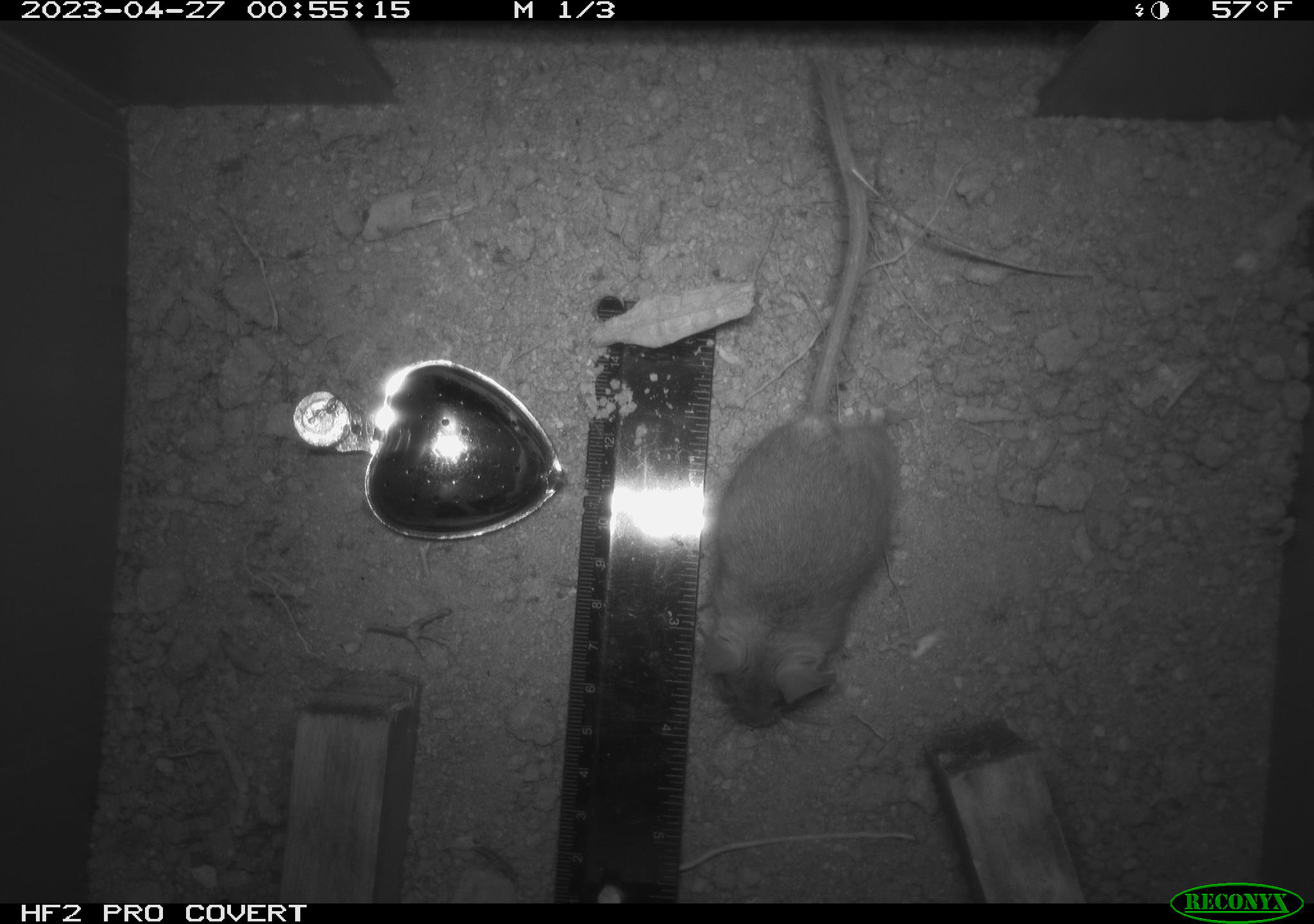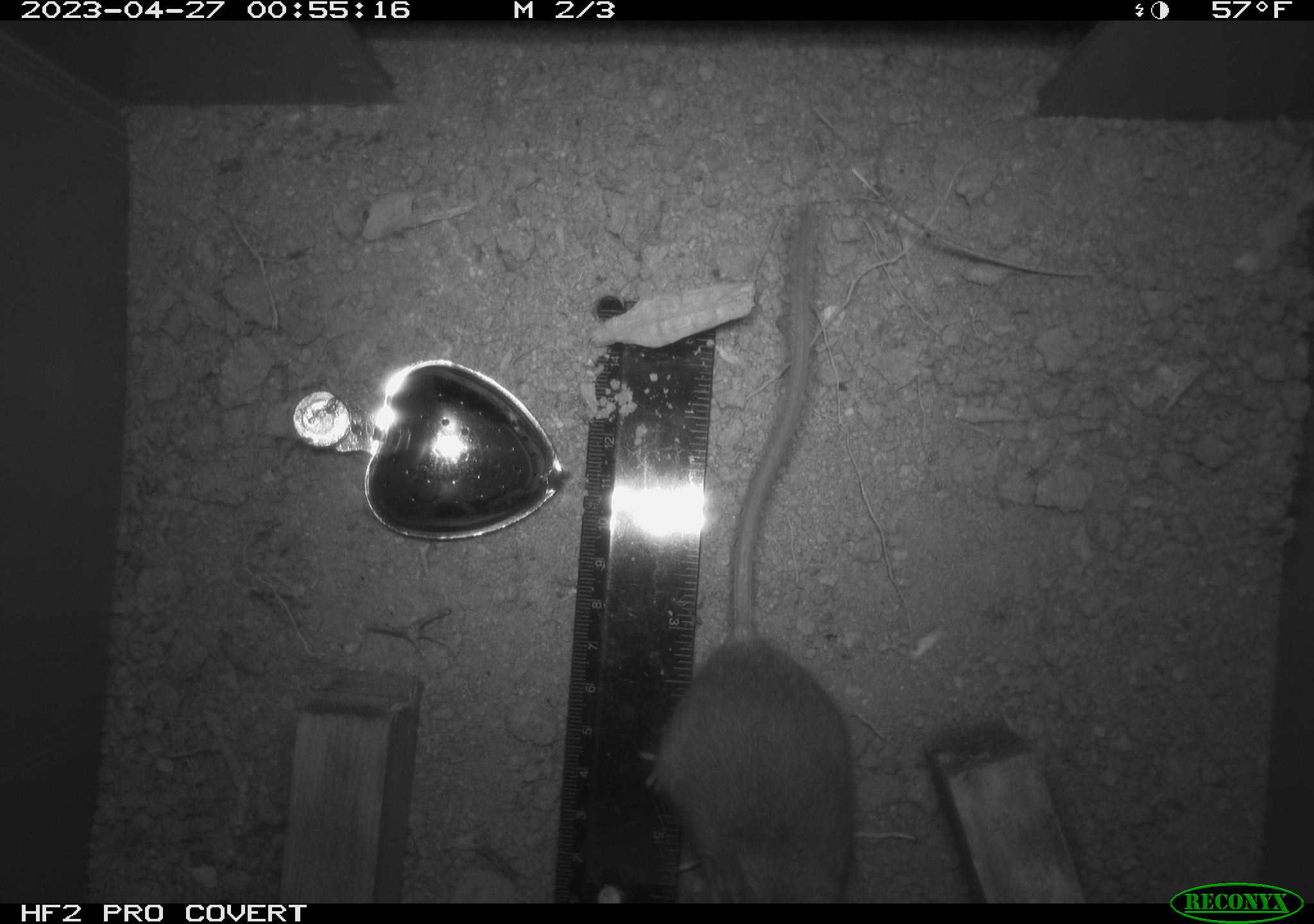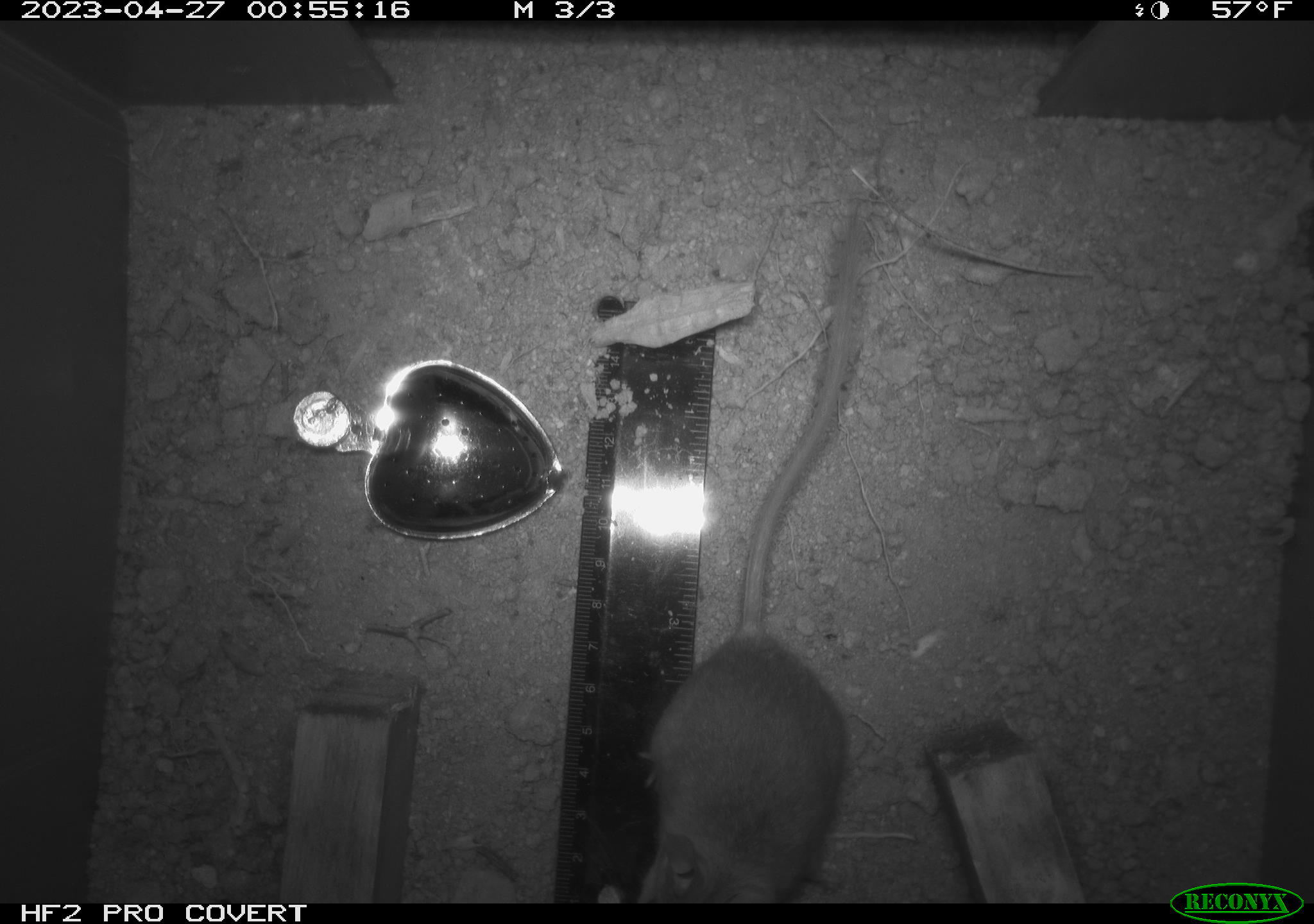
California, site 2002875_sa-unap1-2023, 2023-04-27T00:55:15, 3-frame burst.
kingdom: Animalia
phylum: Chordata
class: Mammalia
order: Rodentia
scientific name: Rodentia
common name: mouse species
Mouse species (Rodentia).